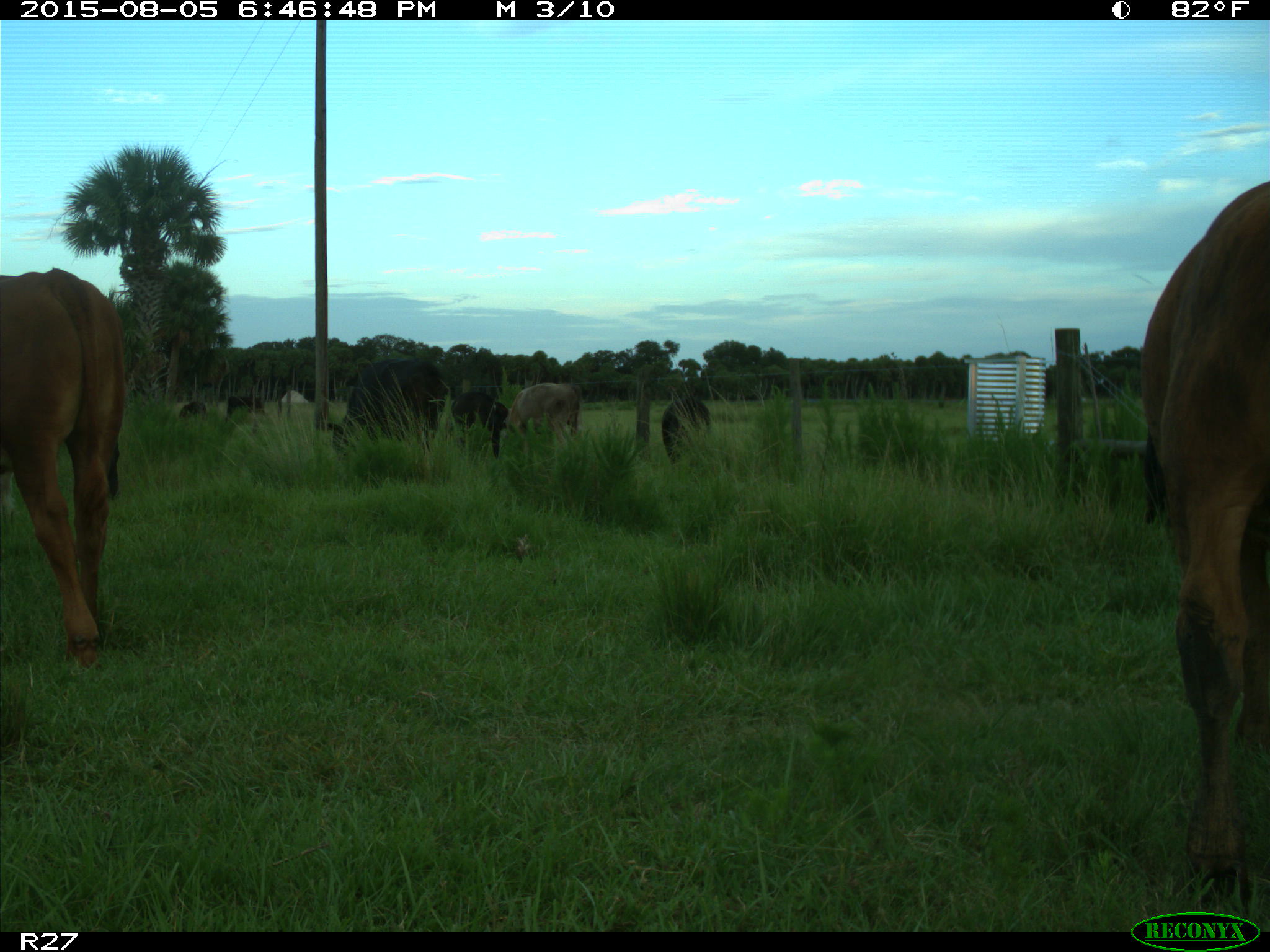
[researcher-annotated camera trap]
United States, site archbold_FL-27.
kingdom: Animalia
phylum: Chordata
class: Mammalia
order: Artiodactyla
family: Bovidae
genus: Bos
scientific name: Bos taurus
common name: domestic cow